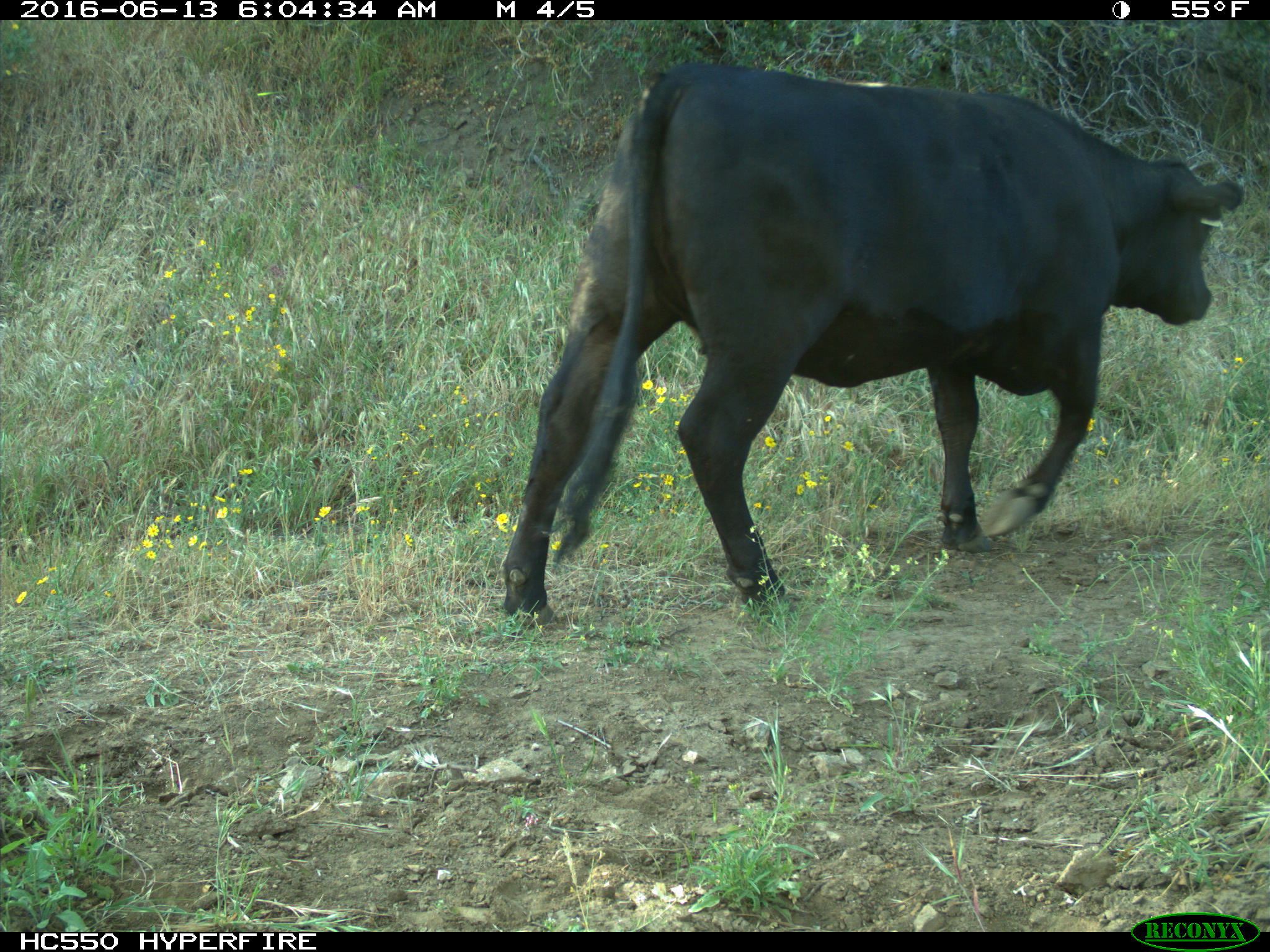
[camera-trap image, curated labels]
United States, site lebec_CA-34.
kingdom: Animalia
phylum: Chordata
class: Mammalia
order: Artiodactyla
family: Bovidae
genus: Bos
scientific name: Bos taurus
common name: domestic cow